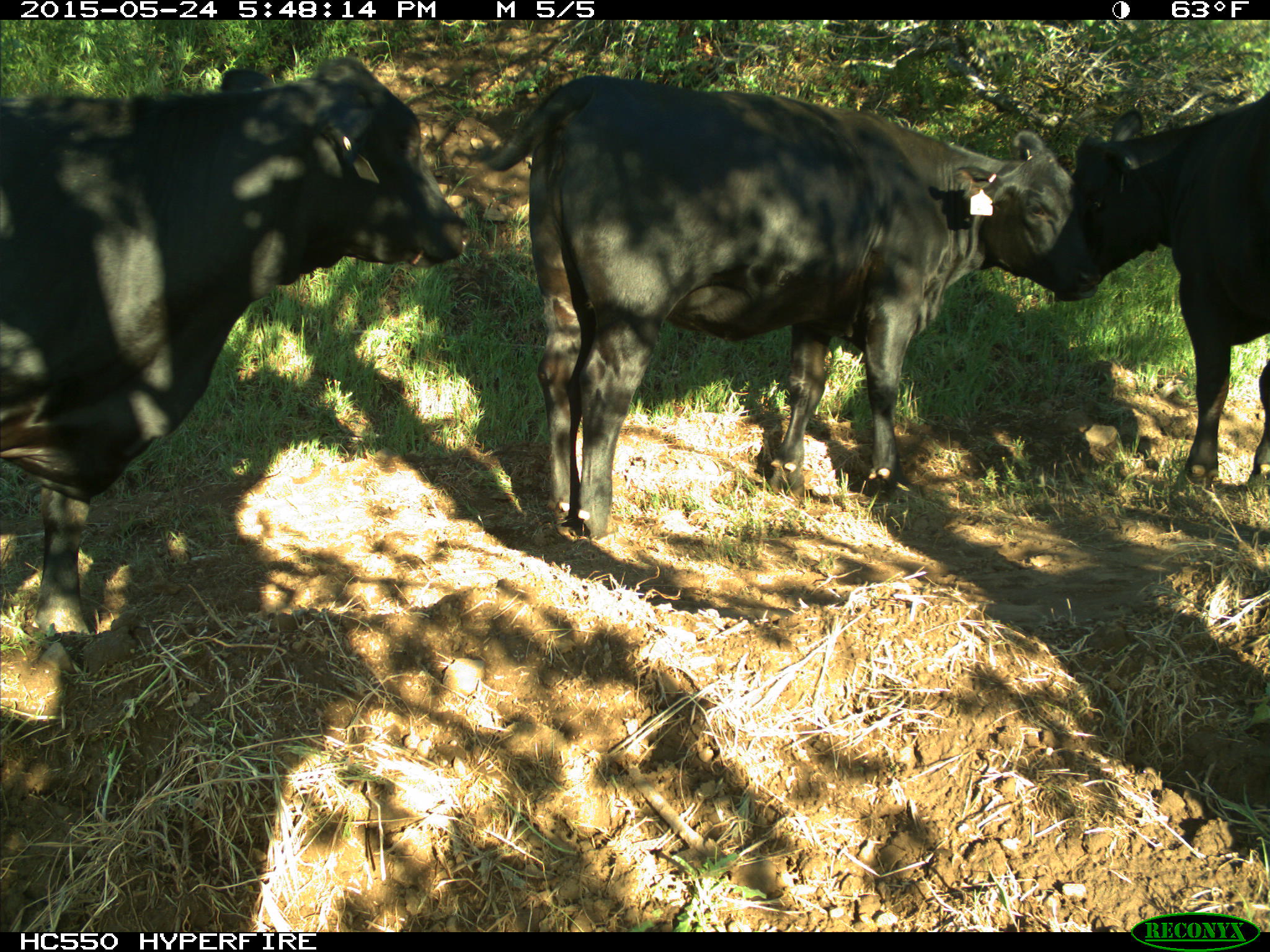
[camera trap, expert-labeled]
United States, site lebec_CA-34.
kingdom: Animalia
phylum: Chordata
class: Mammalia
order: Artiodactyla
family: Bovidae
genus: Bos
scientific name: Bos taurus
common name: domestic cow